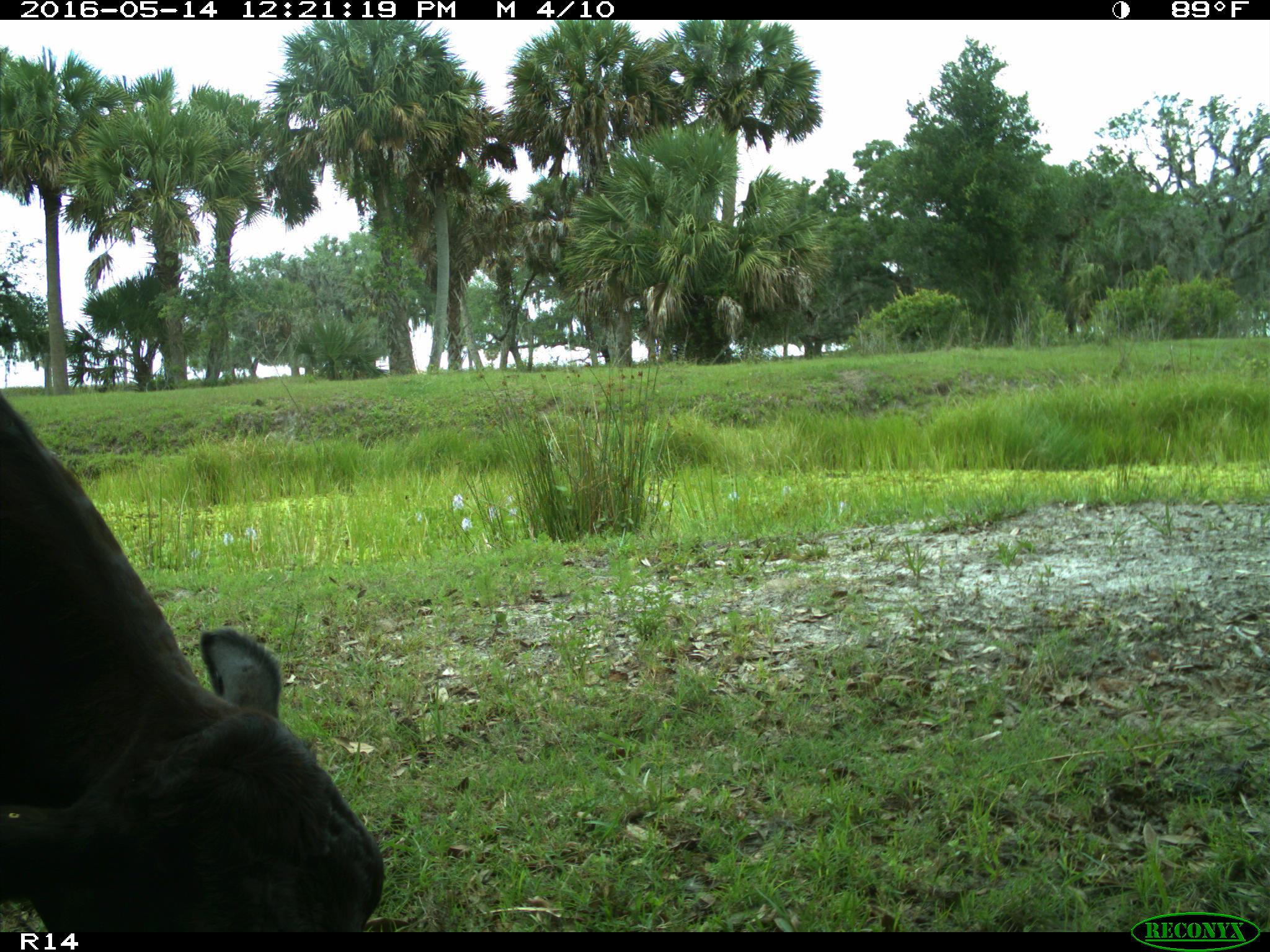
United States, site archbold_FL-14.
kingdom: Animalia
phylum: Chordata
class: Mammalia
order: Artiodactyla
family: Bovidae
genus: Bos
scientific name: Bos taurus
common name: domestic cow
Bos taurus (domestic cow).